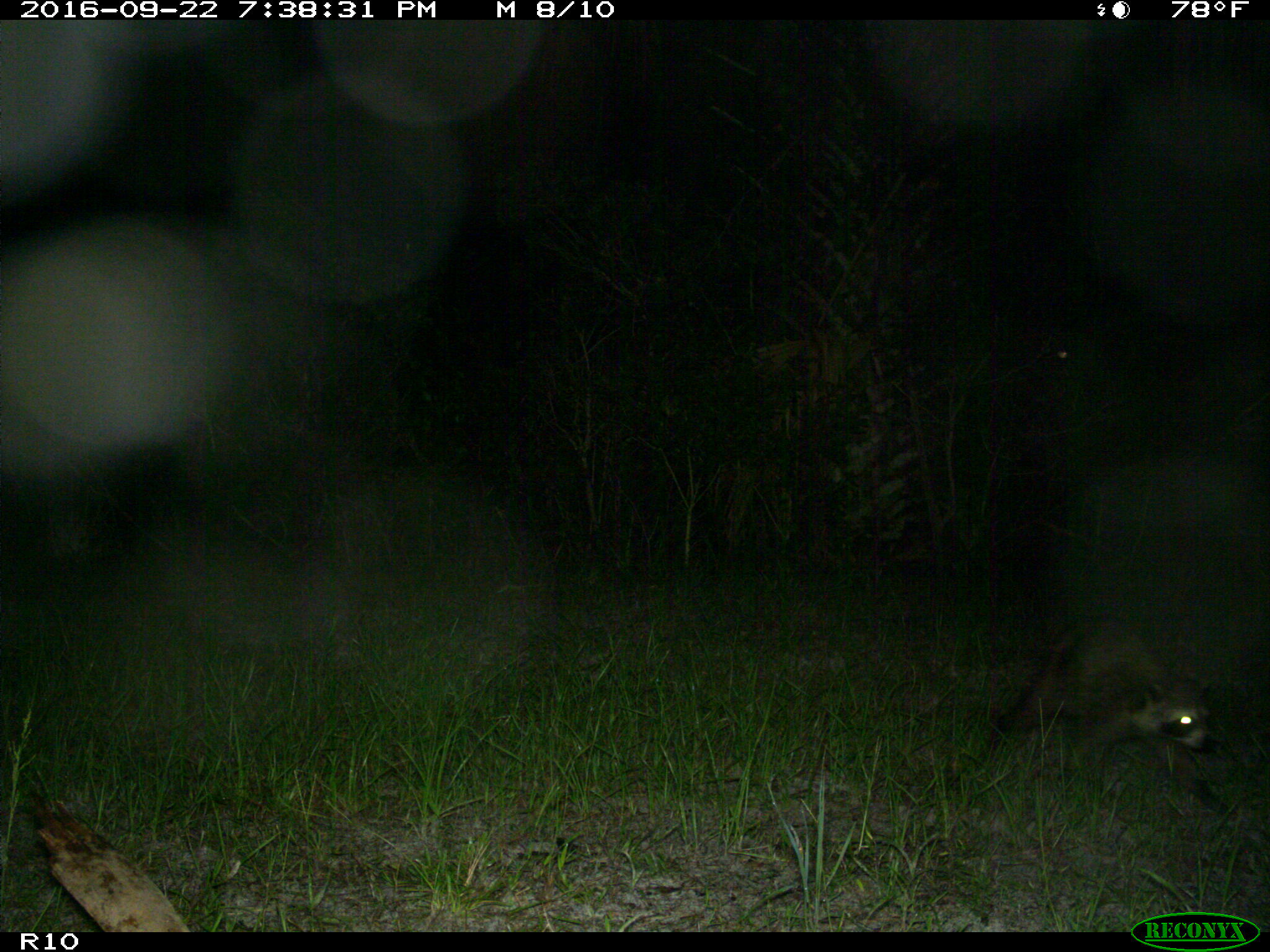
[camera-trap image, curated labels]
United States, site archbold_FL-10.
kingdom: Animalia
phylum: Chordata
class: Mammalia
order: Carnivora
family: Procyonidae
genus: Procyon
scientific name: Procyon lotor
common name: common raccoon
Procyon lotor (common raccoon).